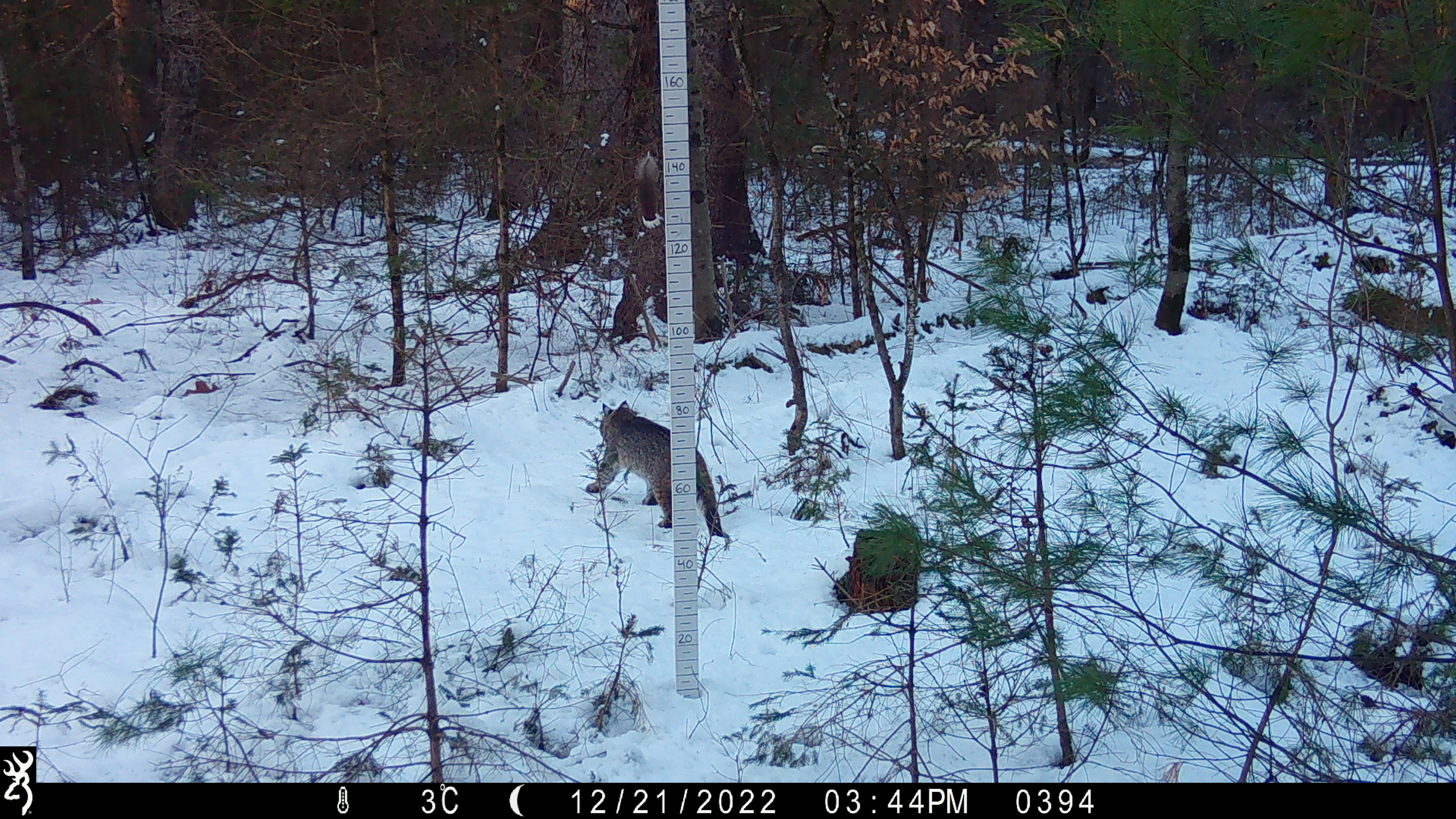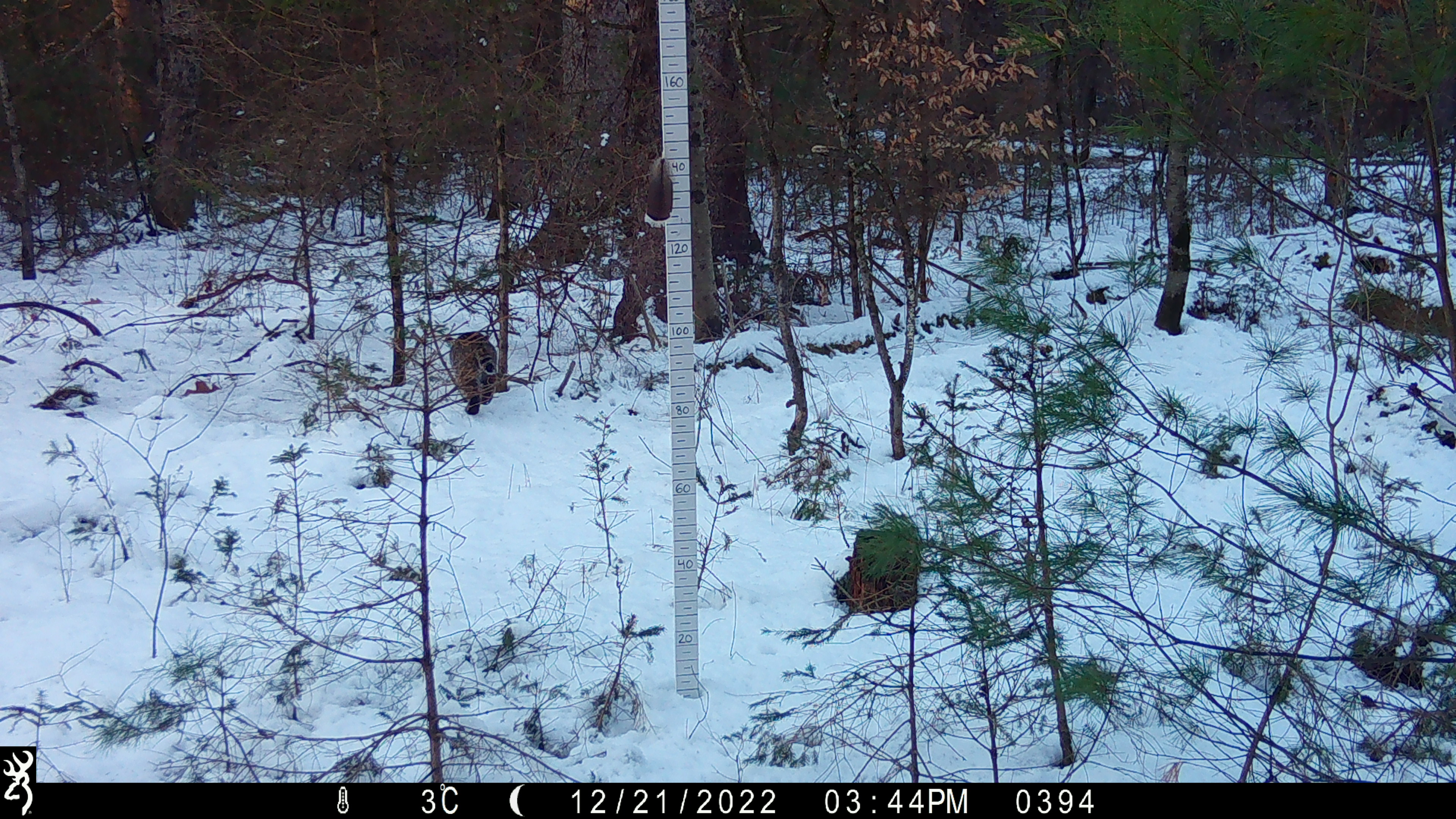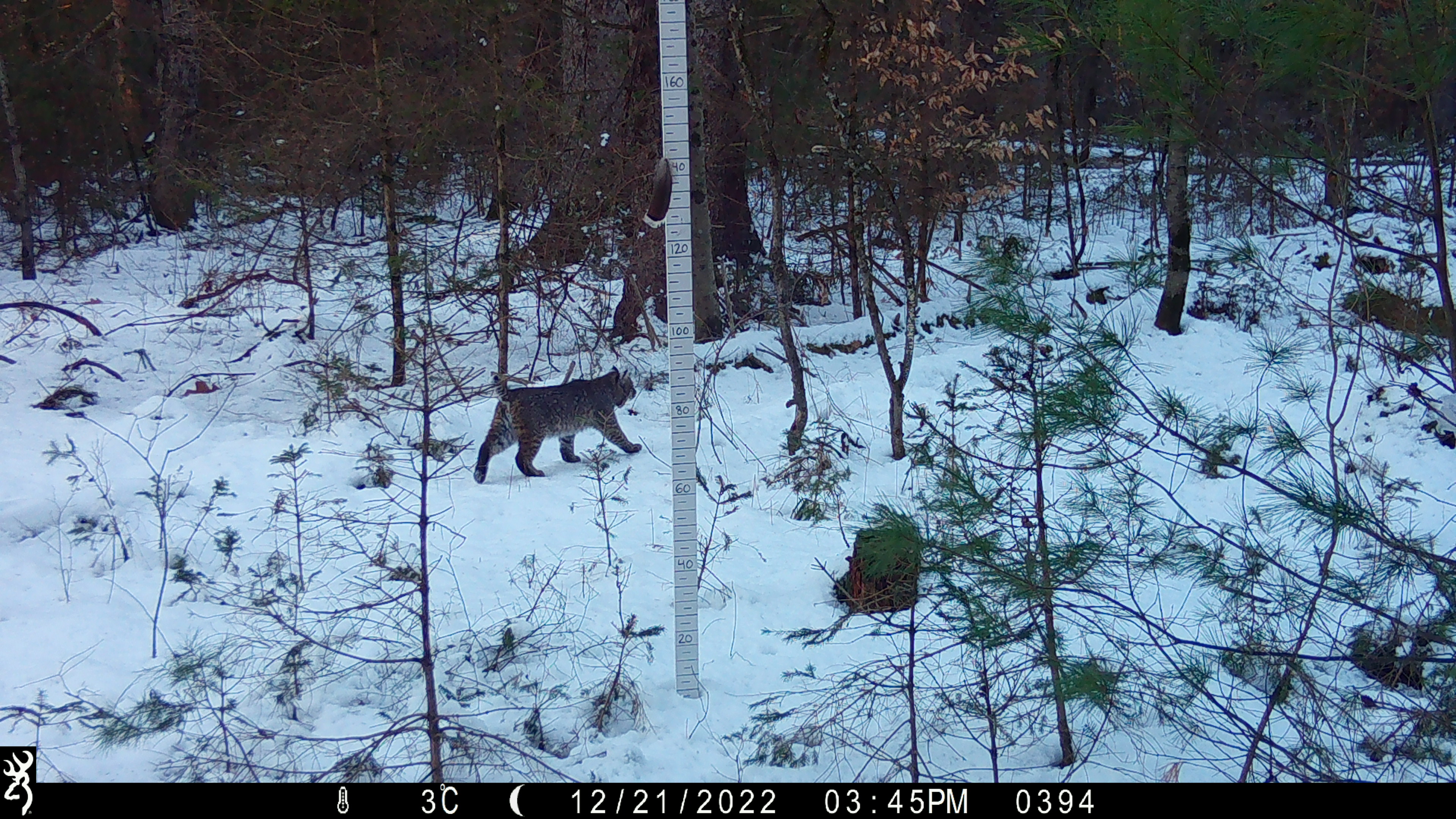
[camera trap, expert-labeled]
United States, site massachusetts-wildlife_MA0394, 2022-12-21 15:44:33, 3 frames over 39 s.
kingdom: Animalia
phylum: Chordata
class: Mammalia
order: Carnivora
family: Felidae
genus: Lynx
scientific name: Lynx rufus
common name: bobcat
Bobcat (Lynx rufus).